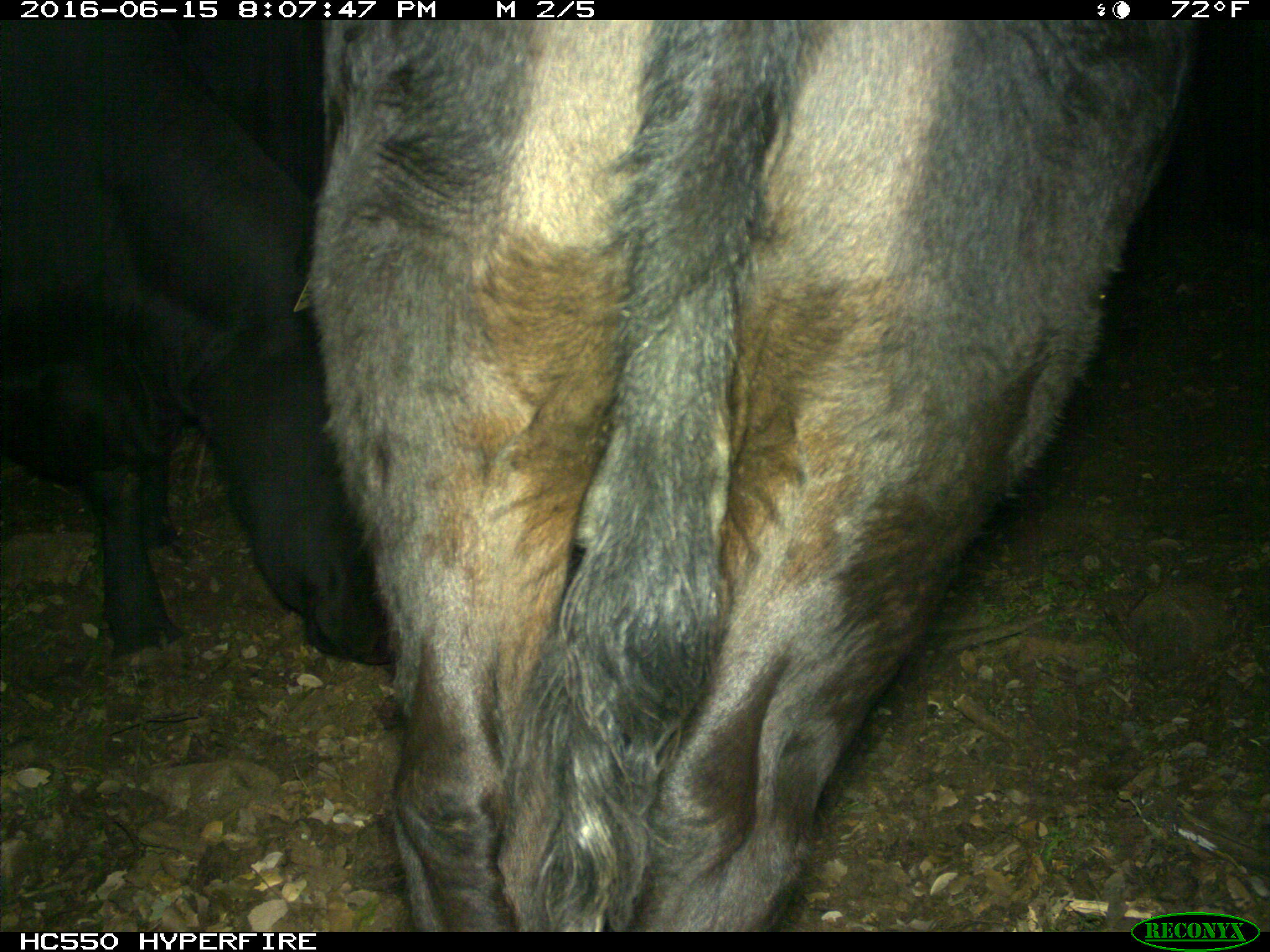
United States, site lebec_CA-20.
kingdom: Animalia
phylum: Chordata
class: Mammalia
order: Artiodactyla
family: Bovidae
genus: Bos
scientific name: Bos taurus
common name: domestic cow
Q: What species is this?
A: Bos taurus (domestic cow).